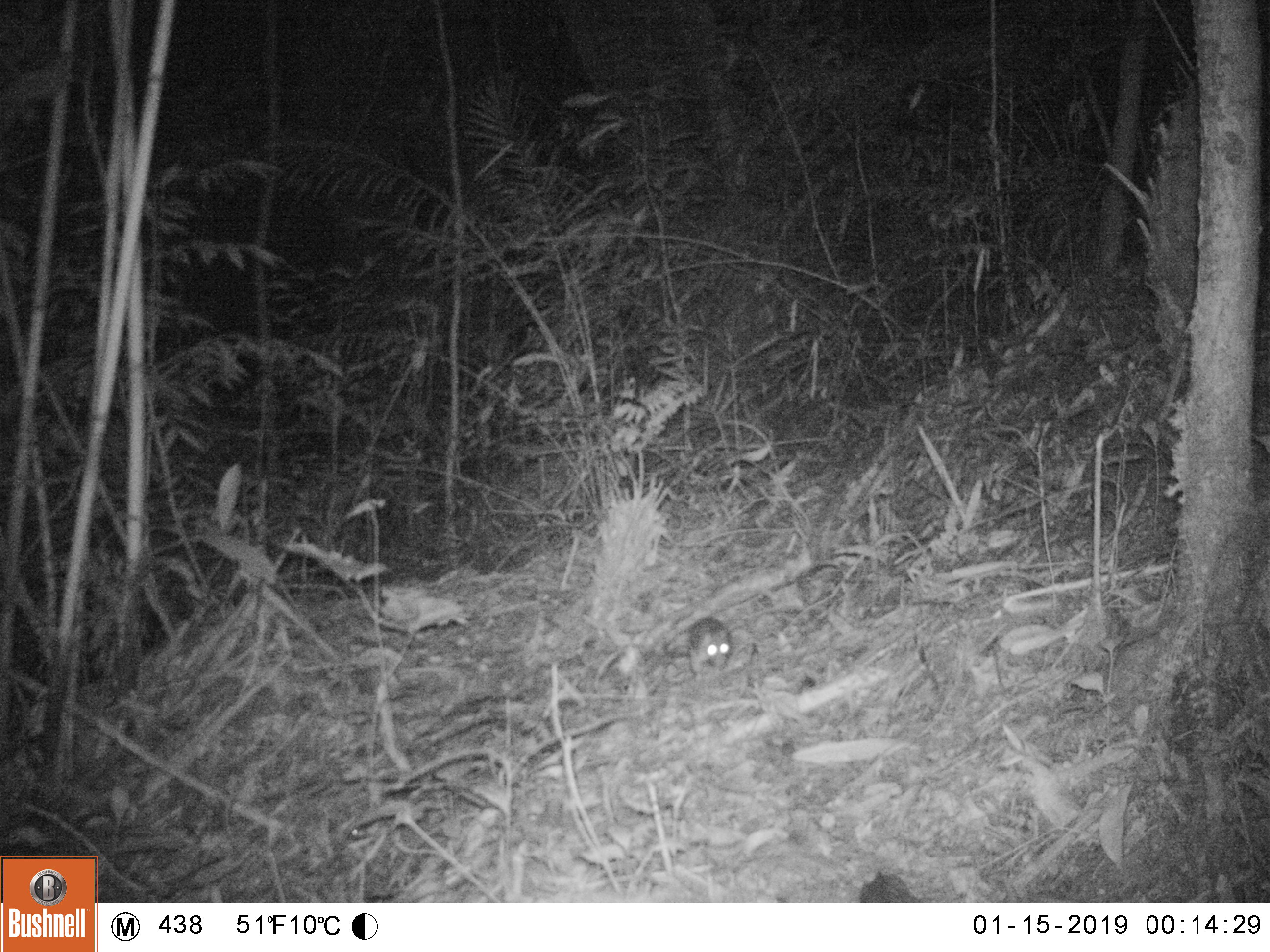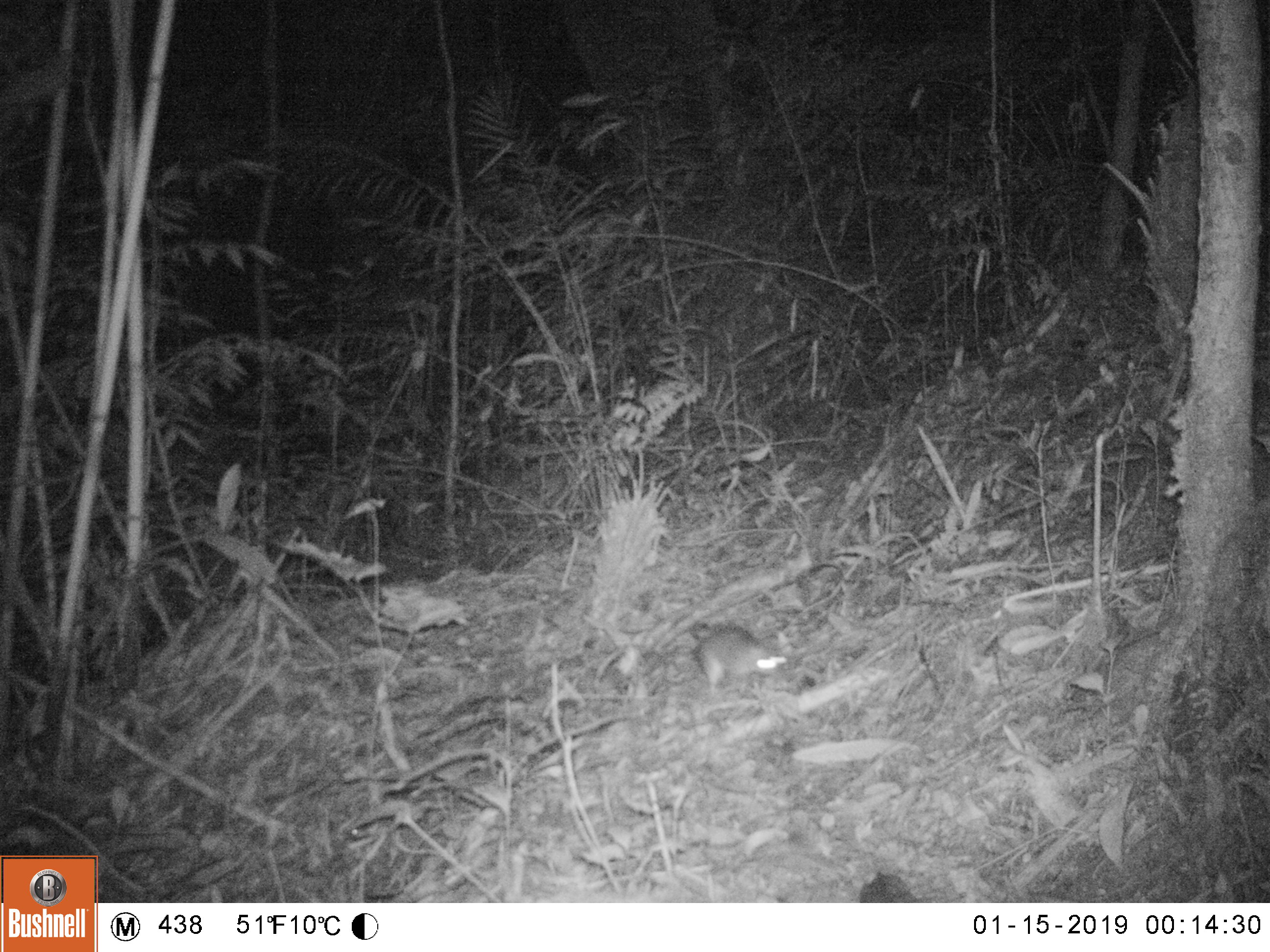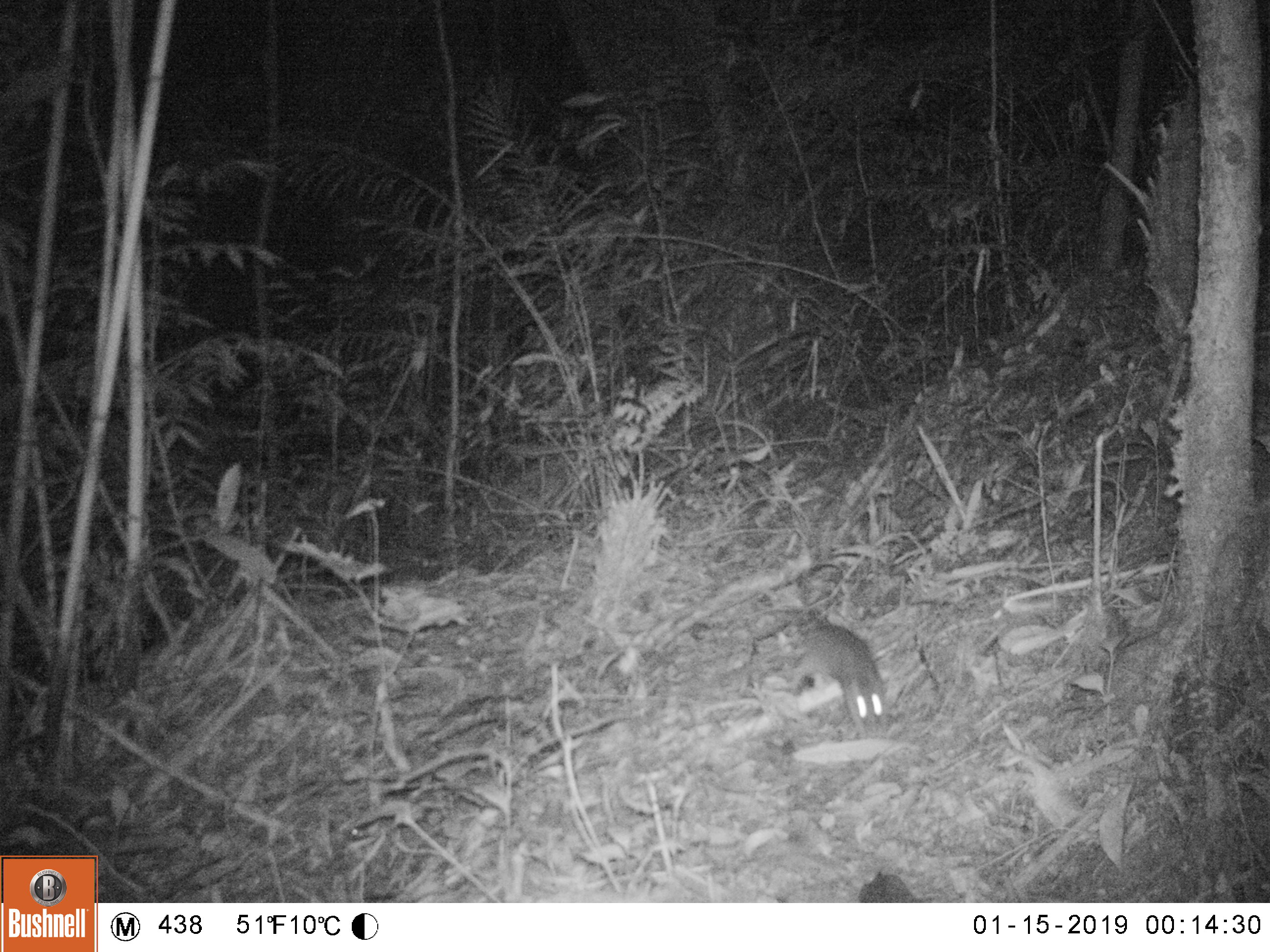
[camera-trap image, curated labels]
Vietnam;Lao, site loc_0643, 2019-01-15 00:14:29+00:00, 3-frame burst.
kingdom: Animalia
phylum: Chordata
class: Mammalia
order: Rodentia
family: Muridae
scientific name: Muridae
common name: old-world mice and rats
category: unidentified murid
Unidentified murid (old-world mice and rats) (Muridae). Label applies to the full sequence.